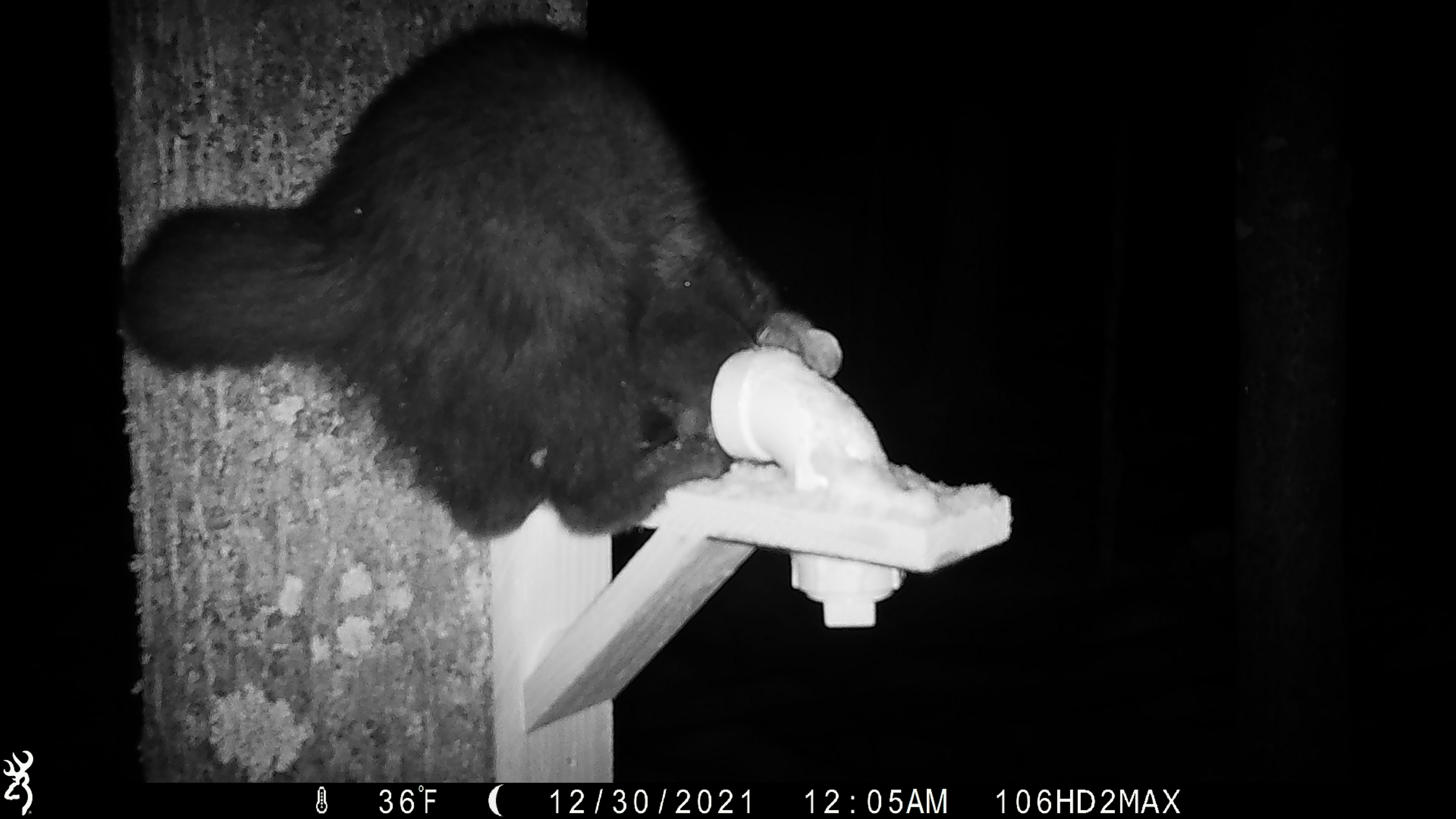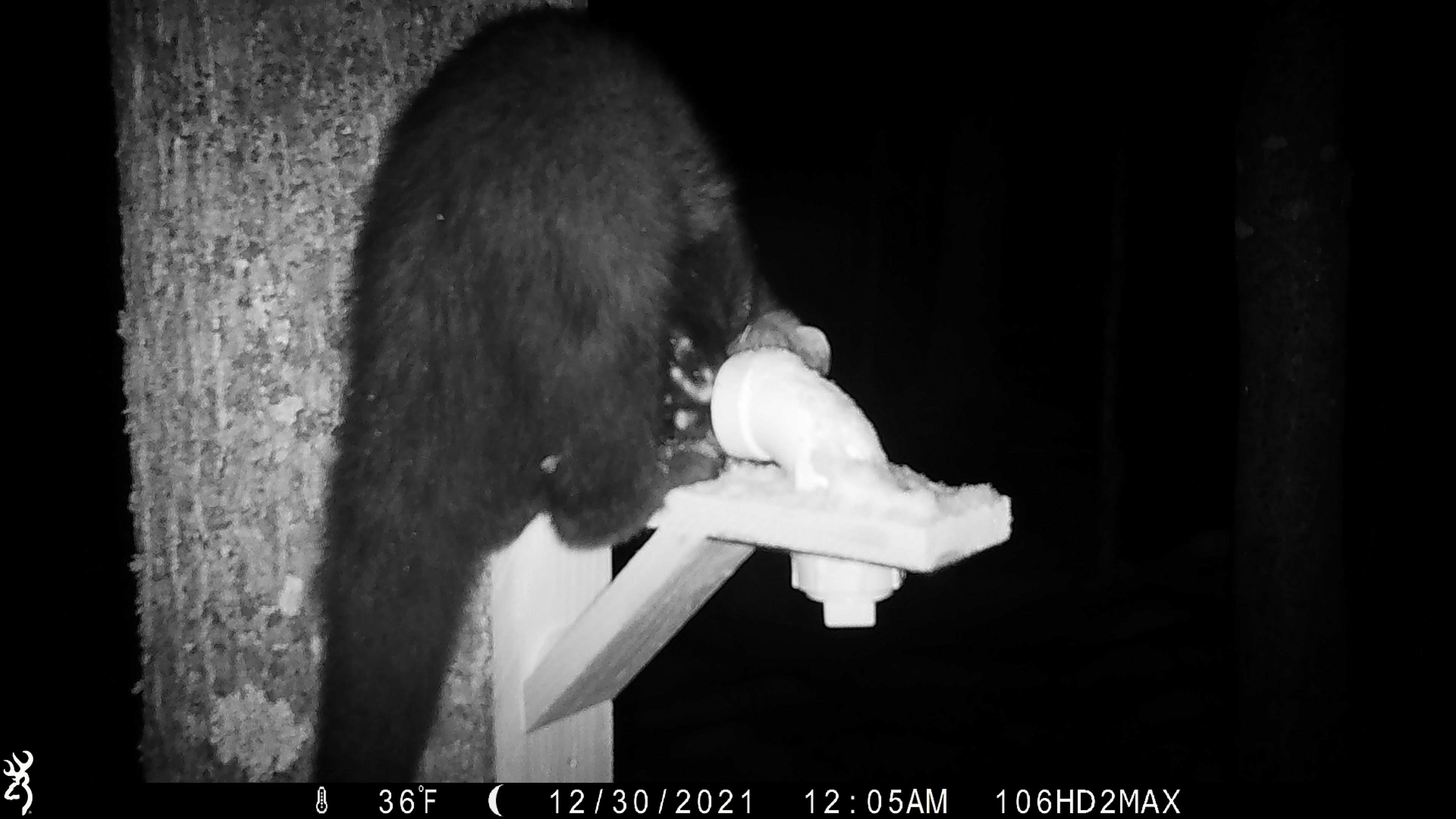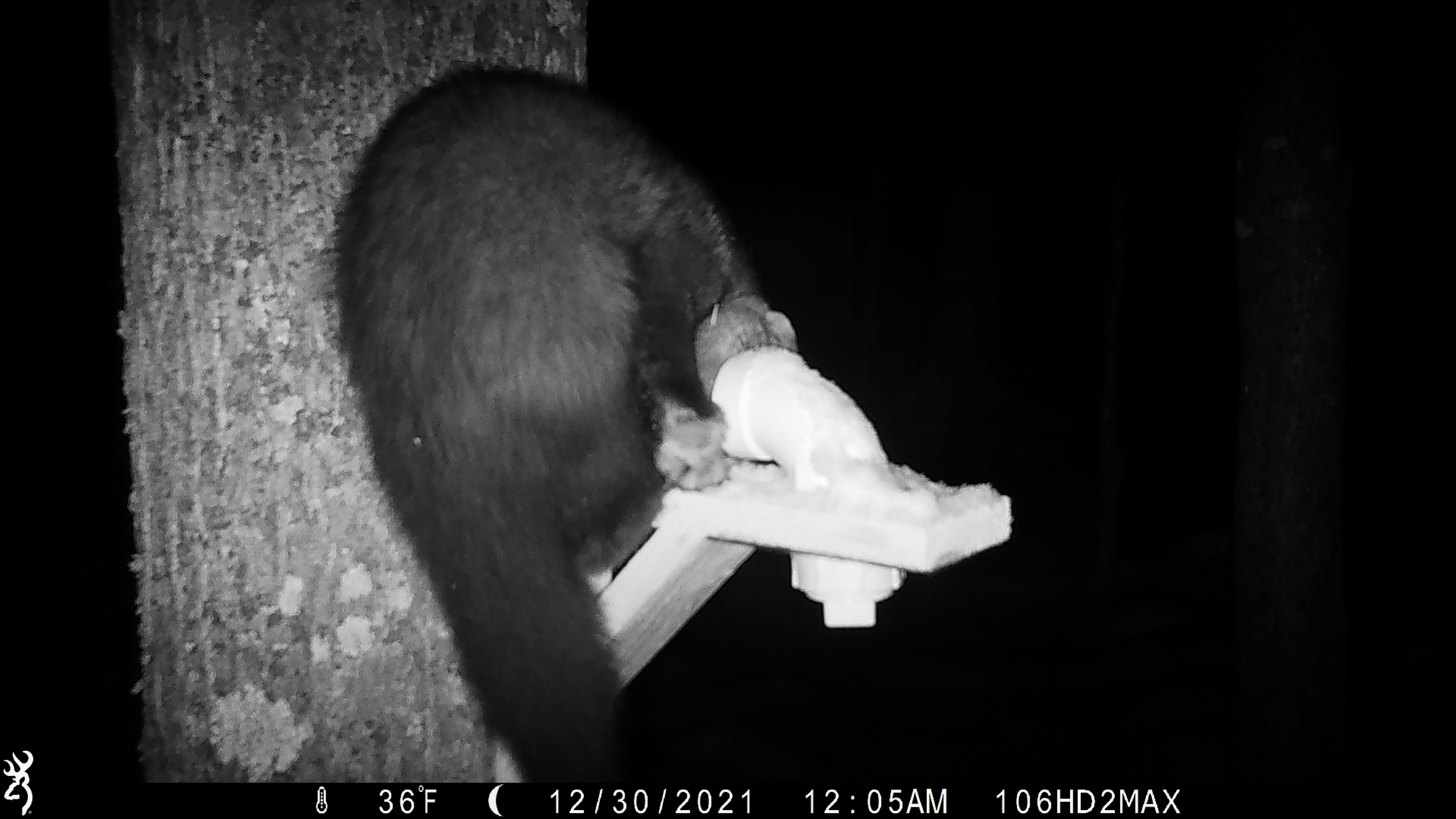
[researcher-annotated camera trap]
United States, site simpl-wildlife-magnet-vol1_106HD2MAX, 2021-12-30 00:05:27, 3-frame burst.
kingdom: Animalia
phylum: Chordata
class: Mammalia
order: Carnivora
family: Mustelidae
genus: Pekania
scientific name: Pekania pennanti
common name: fisher